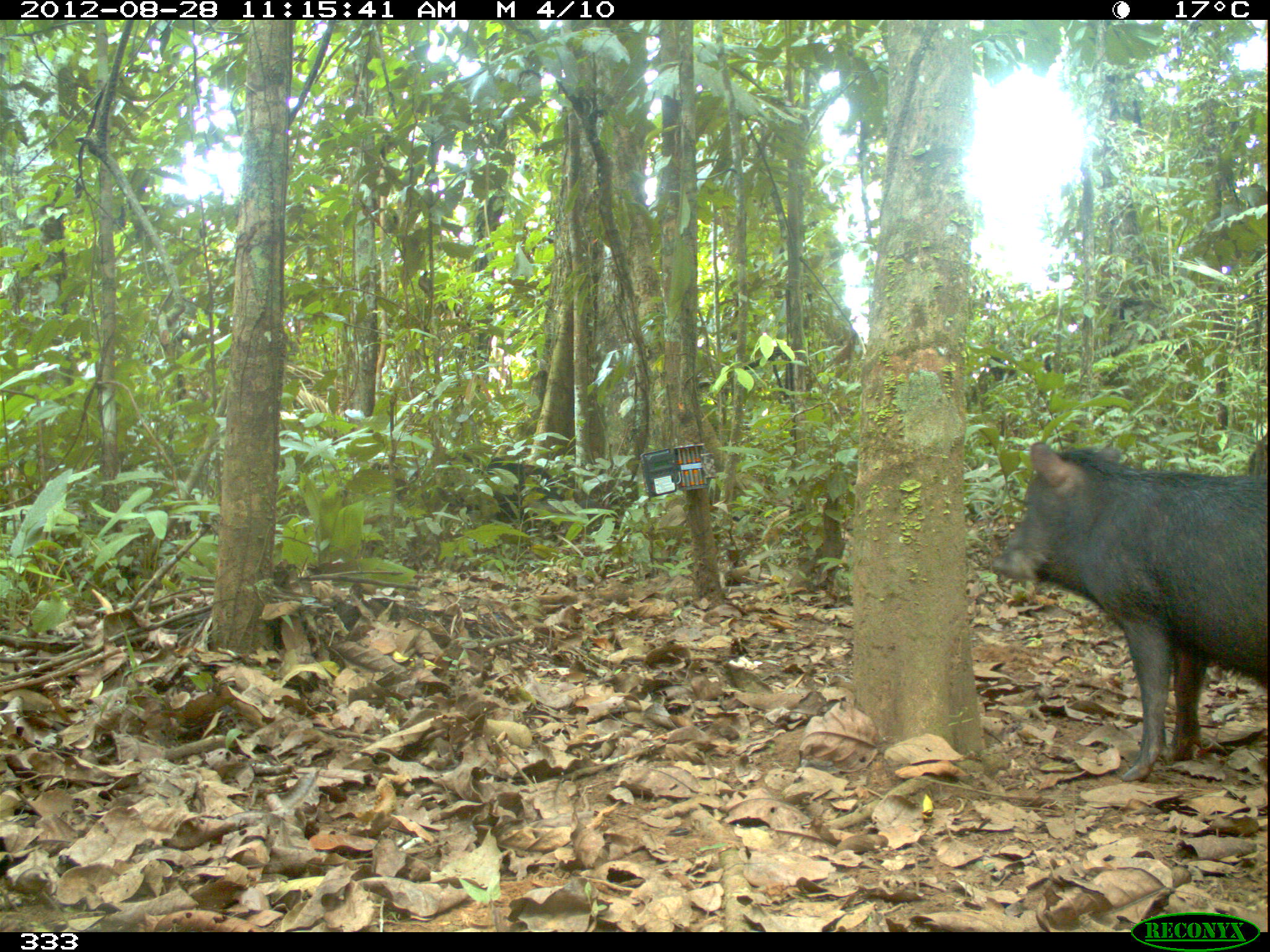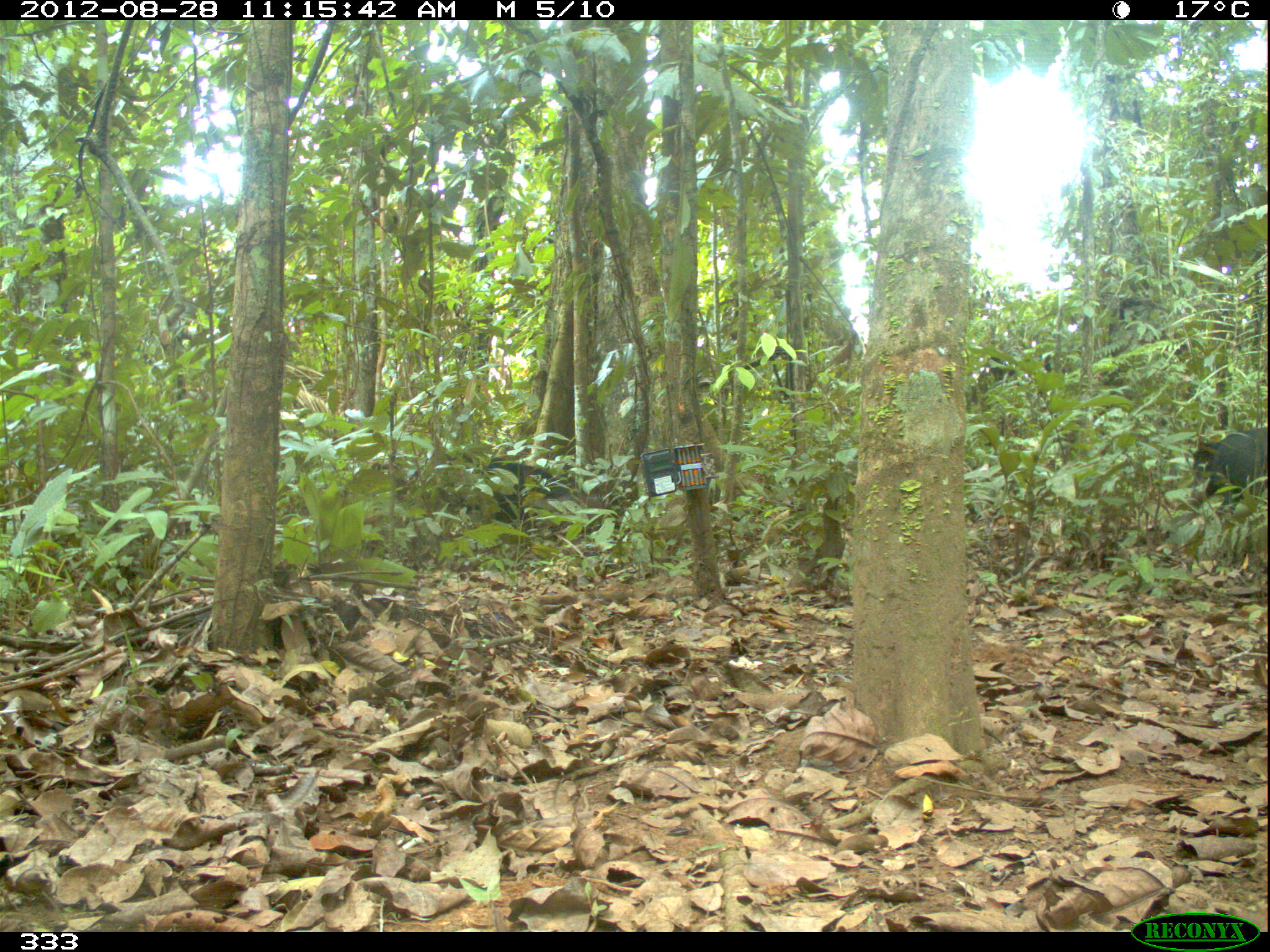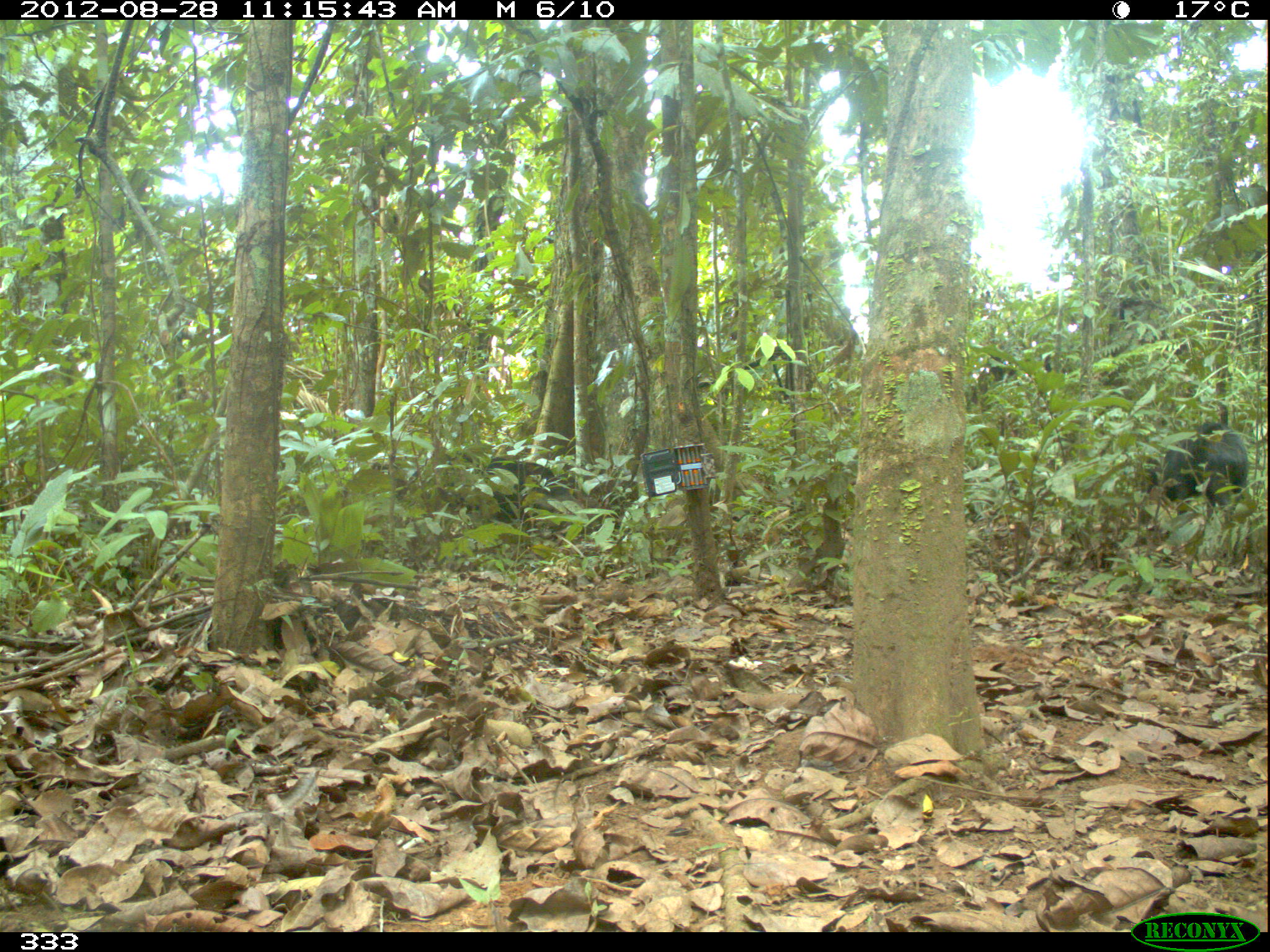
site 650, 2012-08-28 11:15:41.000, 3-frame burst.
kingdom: Animalia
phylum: Chordata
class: Mammalia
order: Artiodactyla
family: Tayassuidae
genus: Tayassu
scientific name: Tayassu pecari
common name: white-lipped peccary